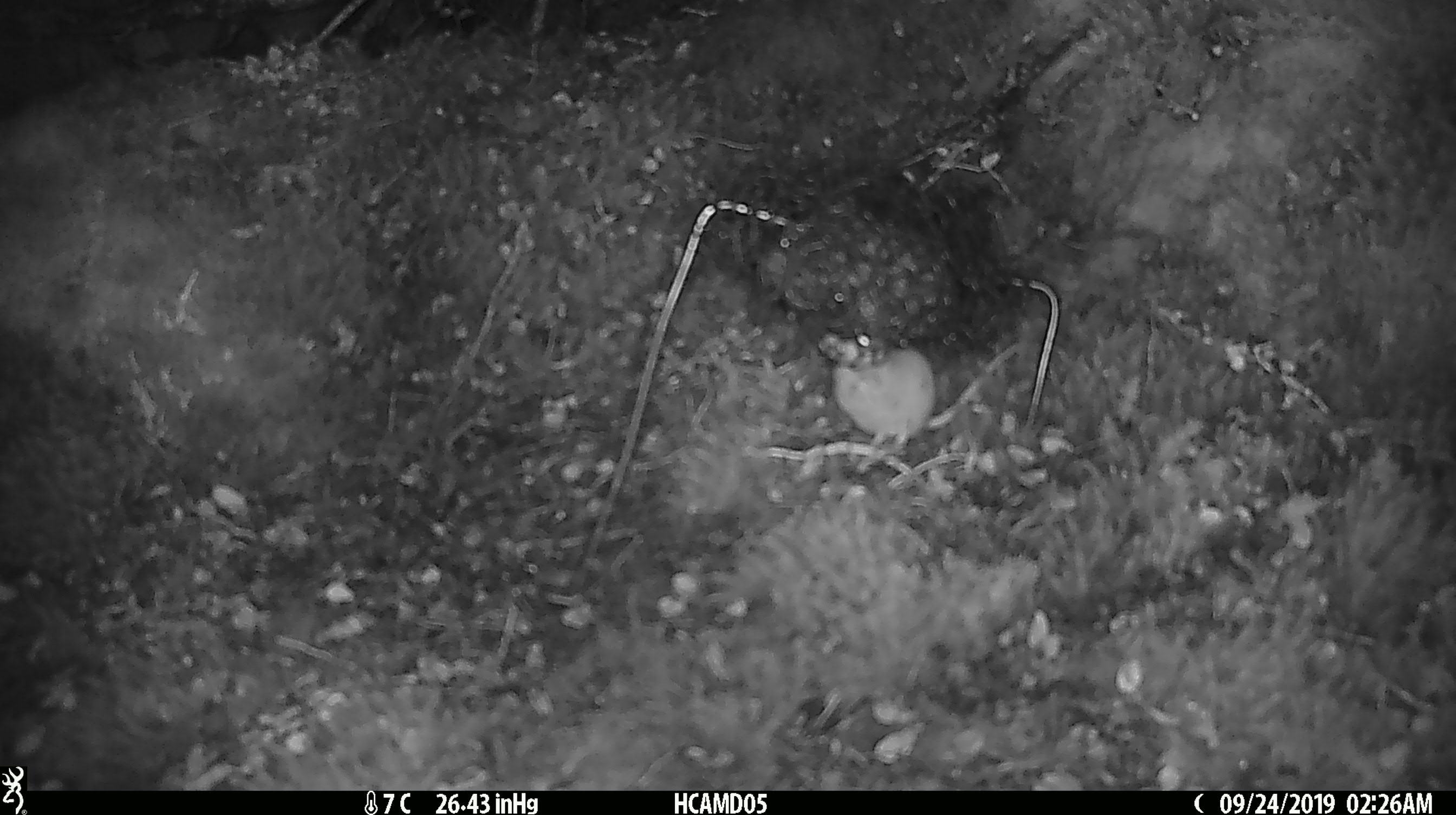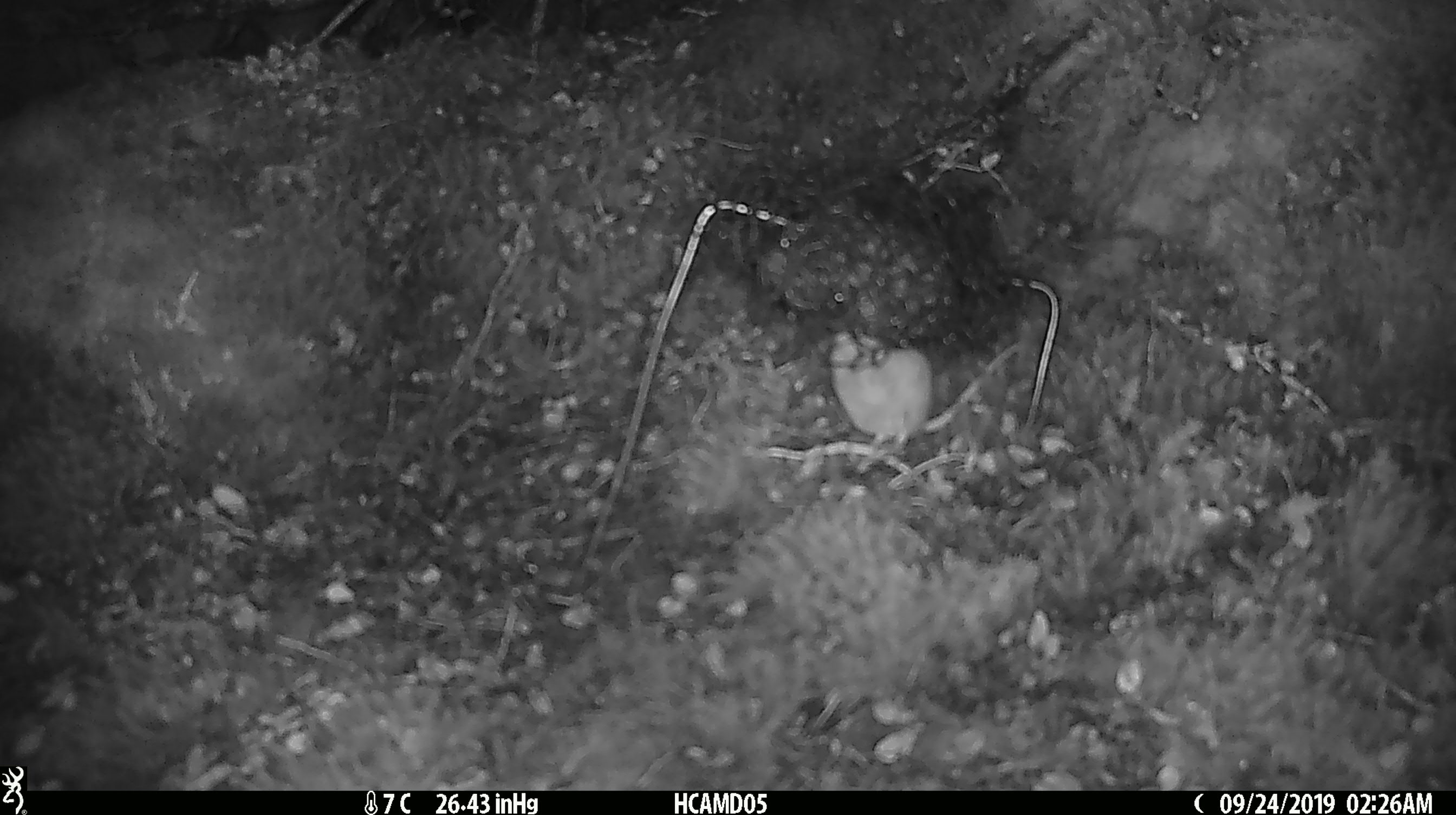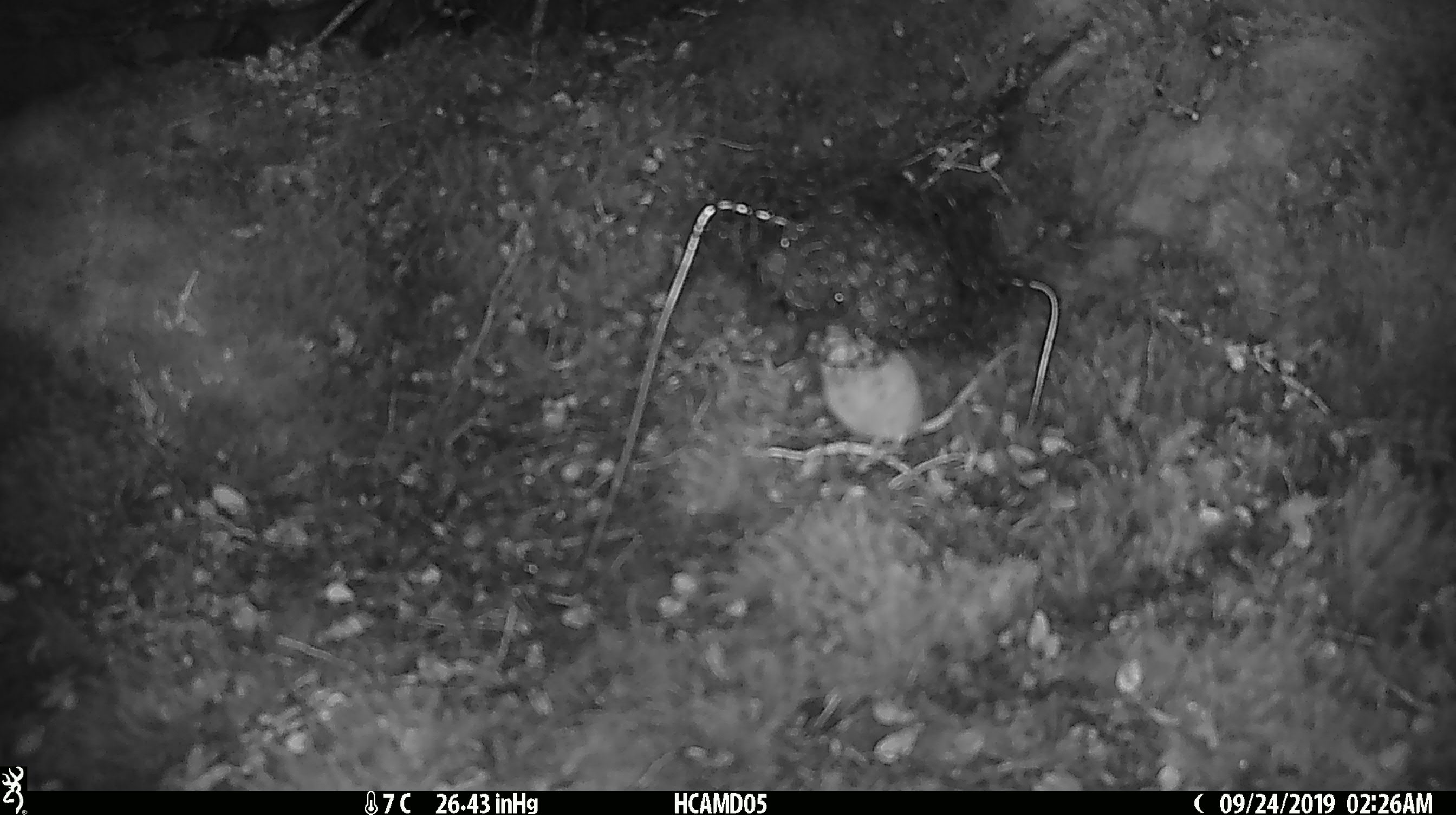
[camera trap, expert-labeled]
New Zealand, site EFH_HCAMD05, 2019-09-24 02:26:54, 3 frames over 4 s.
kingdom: Animalia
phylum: Chordata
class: Mammalia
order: Rodentia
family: Muridae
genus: Mus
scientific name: Mus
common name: mouse